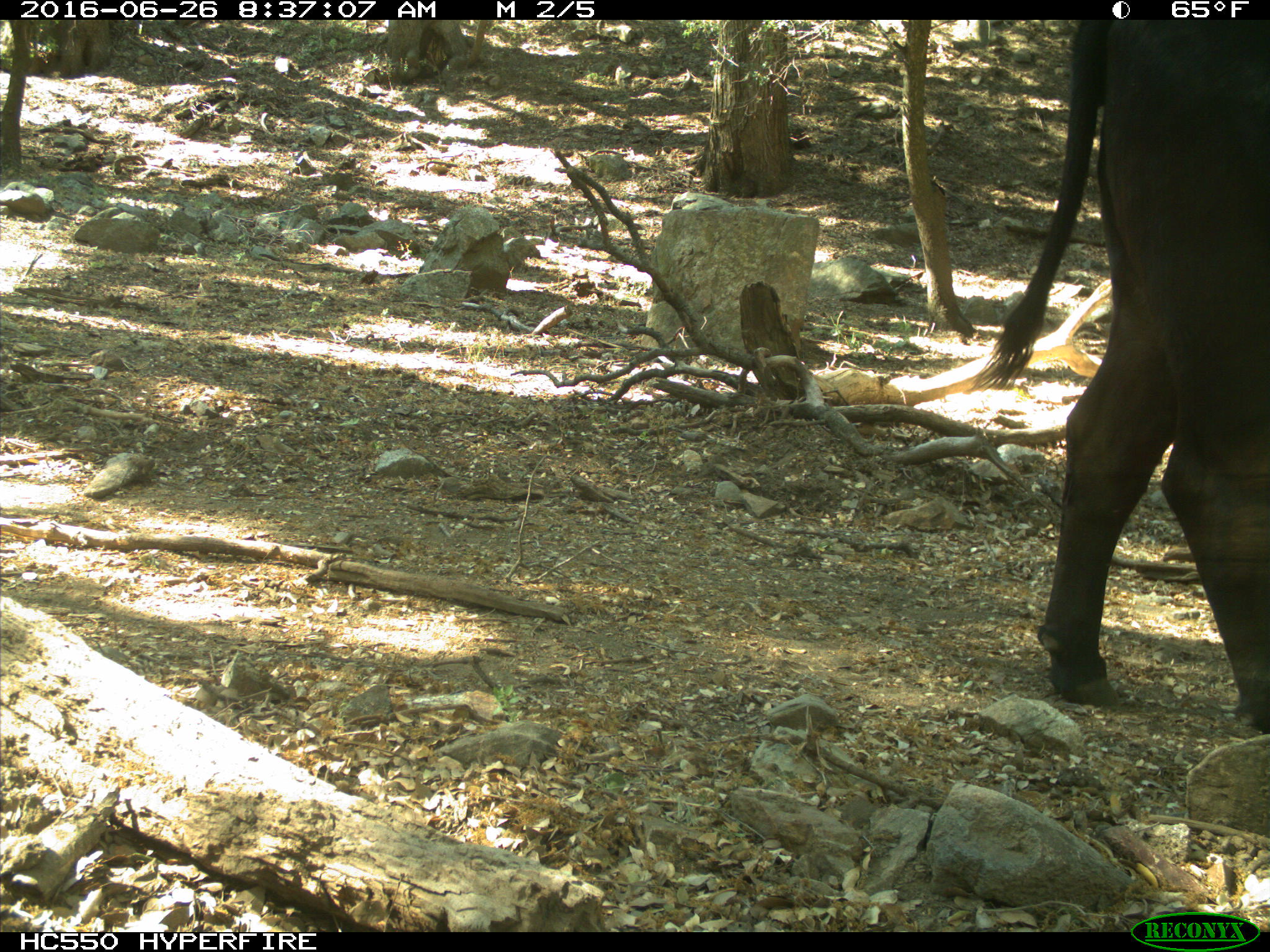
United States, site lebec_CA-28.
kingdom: Animalia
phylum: Chordata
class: Mammalia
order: Artiodactyla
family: Bovidae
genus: Bos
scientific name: Bos taurus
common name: domestic cow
Bos taurus (domestic cow).